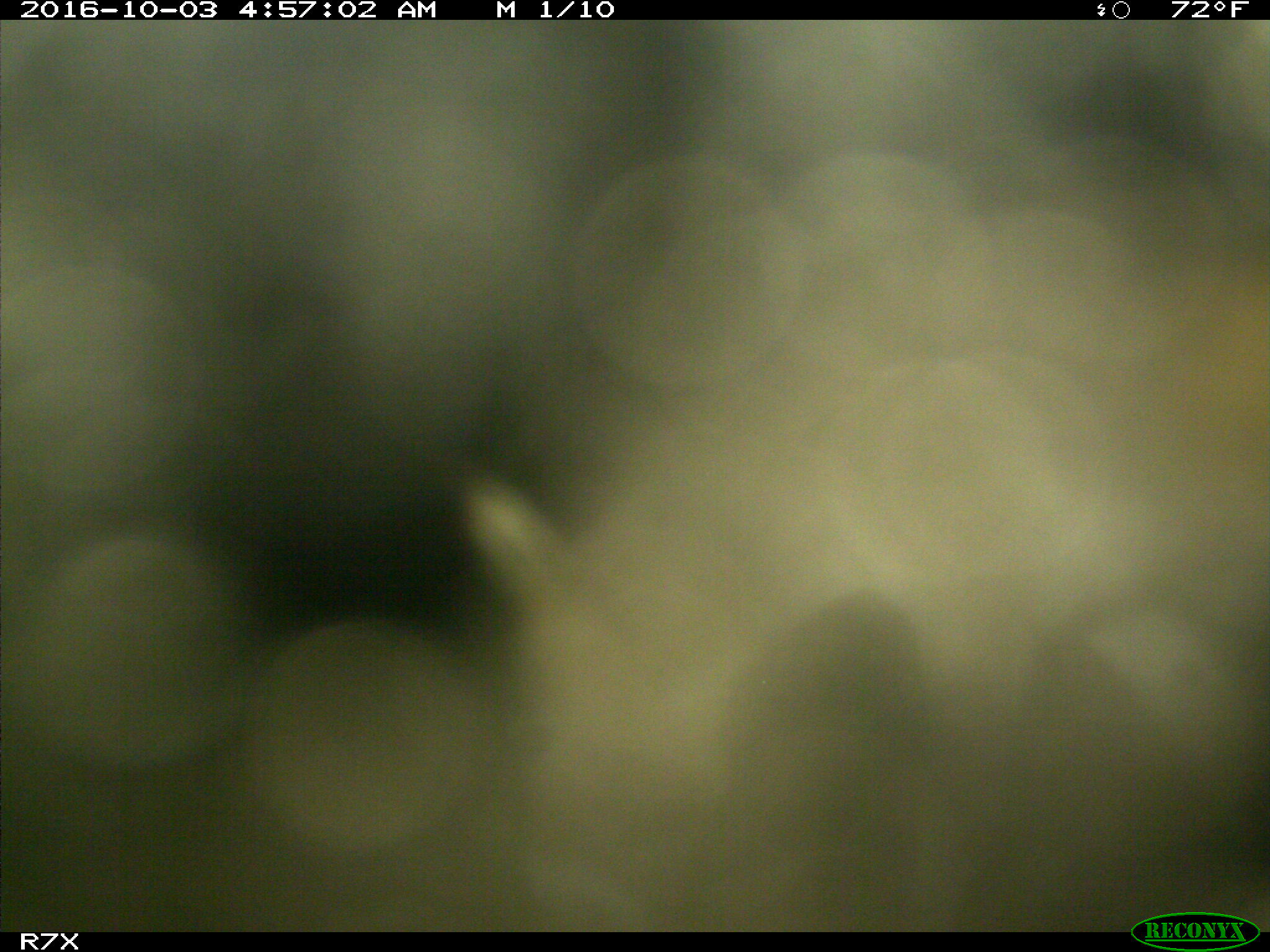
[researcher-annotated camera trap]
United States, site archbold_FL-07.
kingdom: Animalia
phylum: Chordata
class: Mammalia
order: Perissodactyla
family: Equidae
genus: Equus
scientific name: Equus africanus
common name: african wild ass